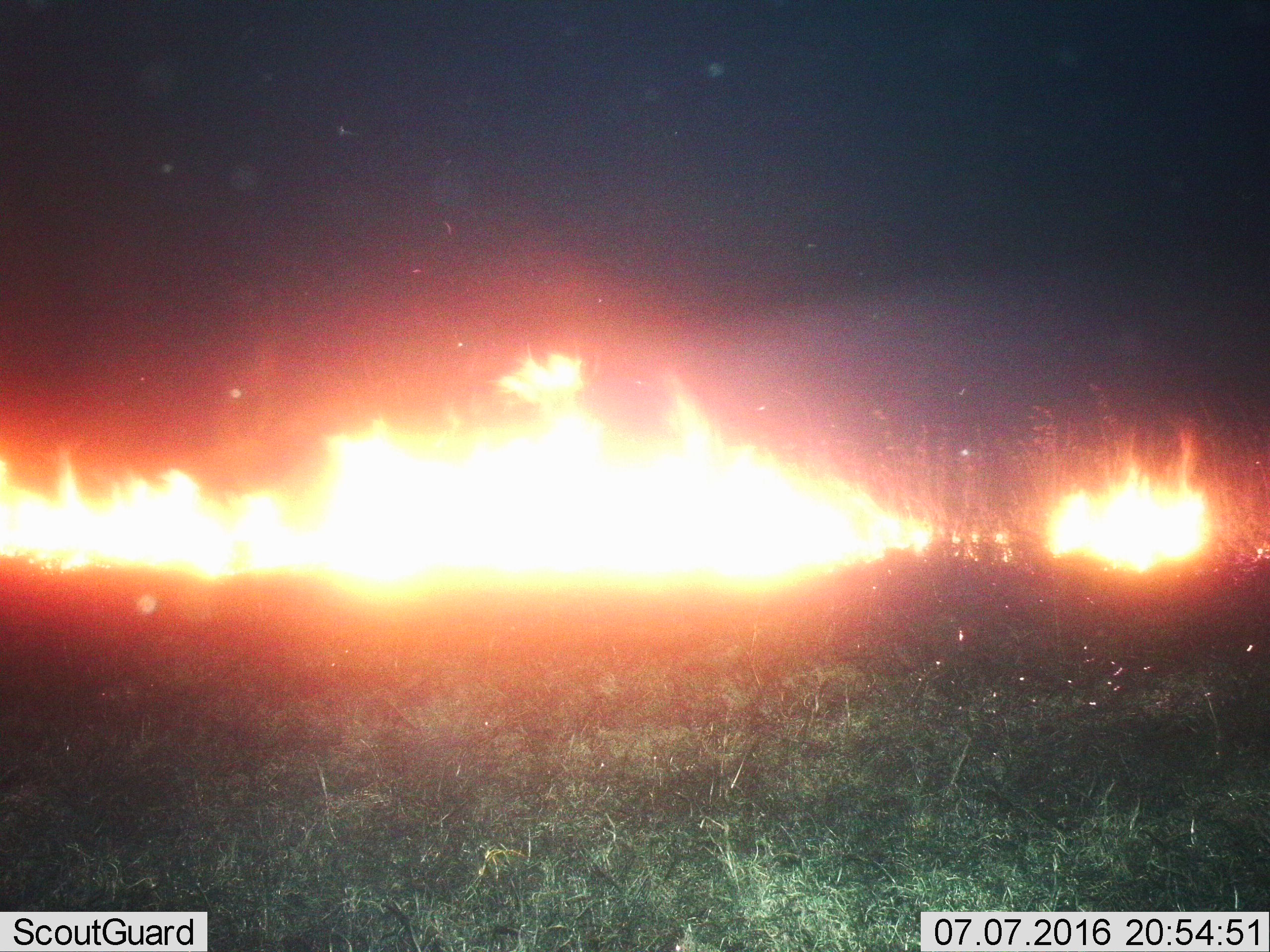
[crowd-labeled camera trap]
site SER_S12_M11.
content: unidentified animal